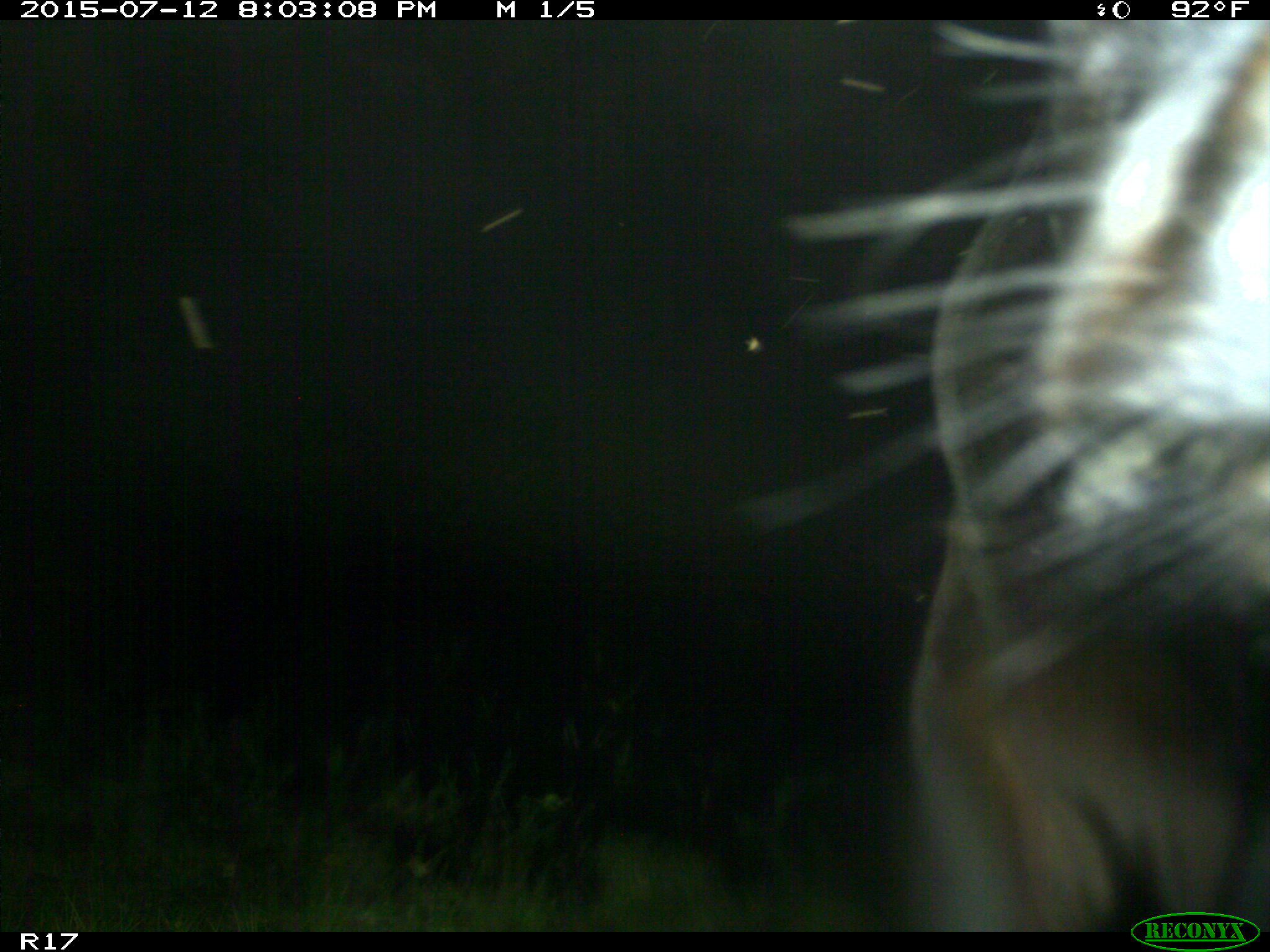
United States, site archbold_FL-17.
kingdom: Animalia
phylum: Chordata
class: Mammalia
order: Artiodactyla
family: Bovidae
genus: Bos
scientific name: Bos taurus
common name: domestic cow